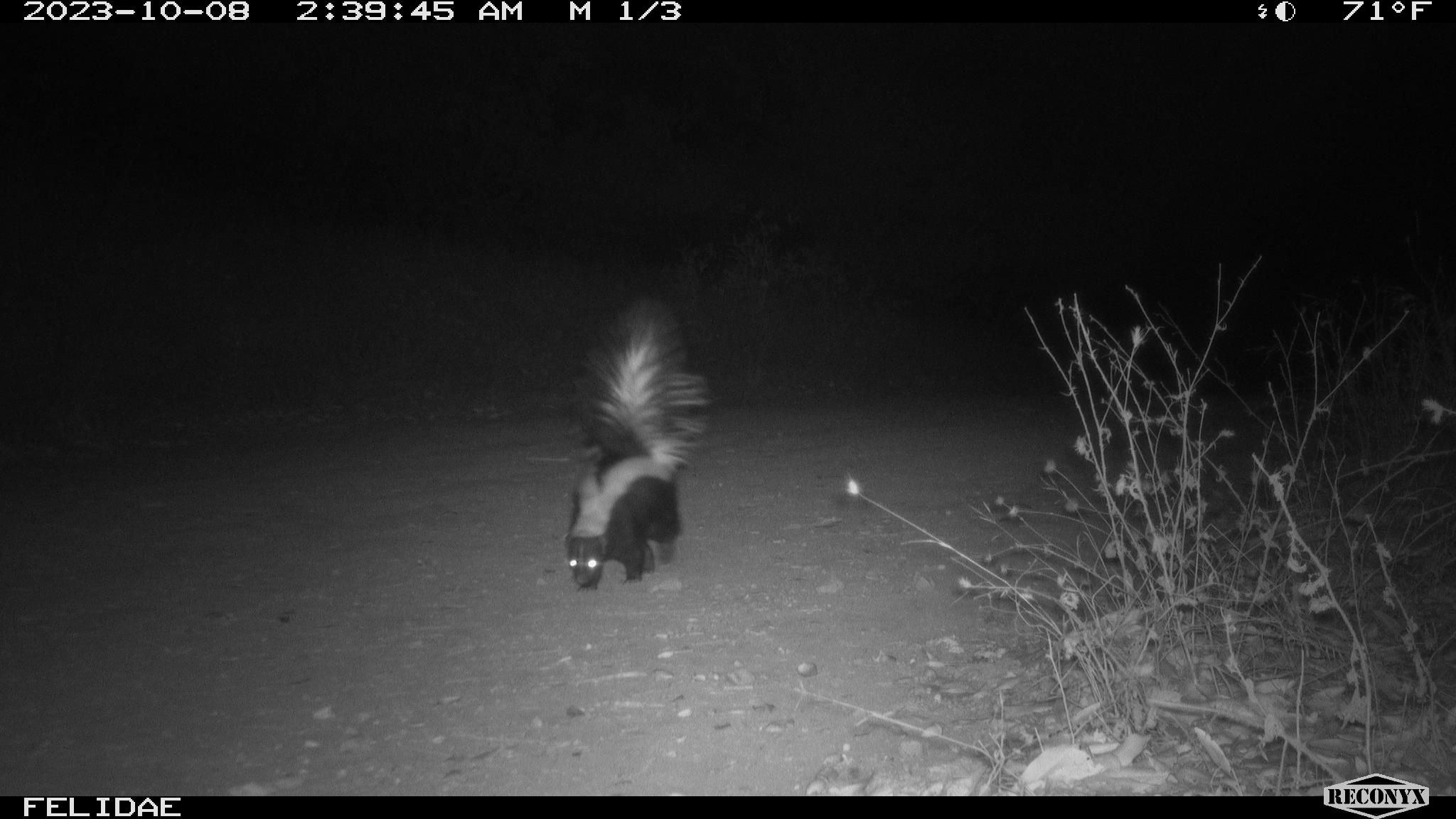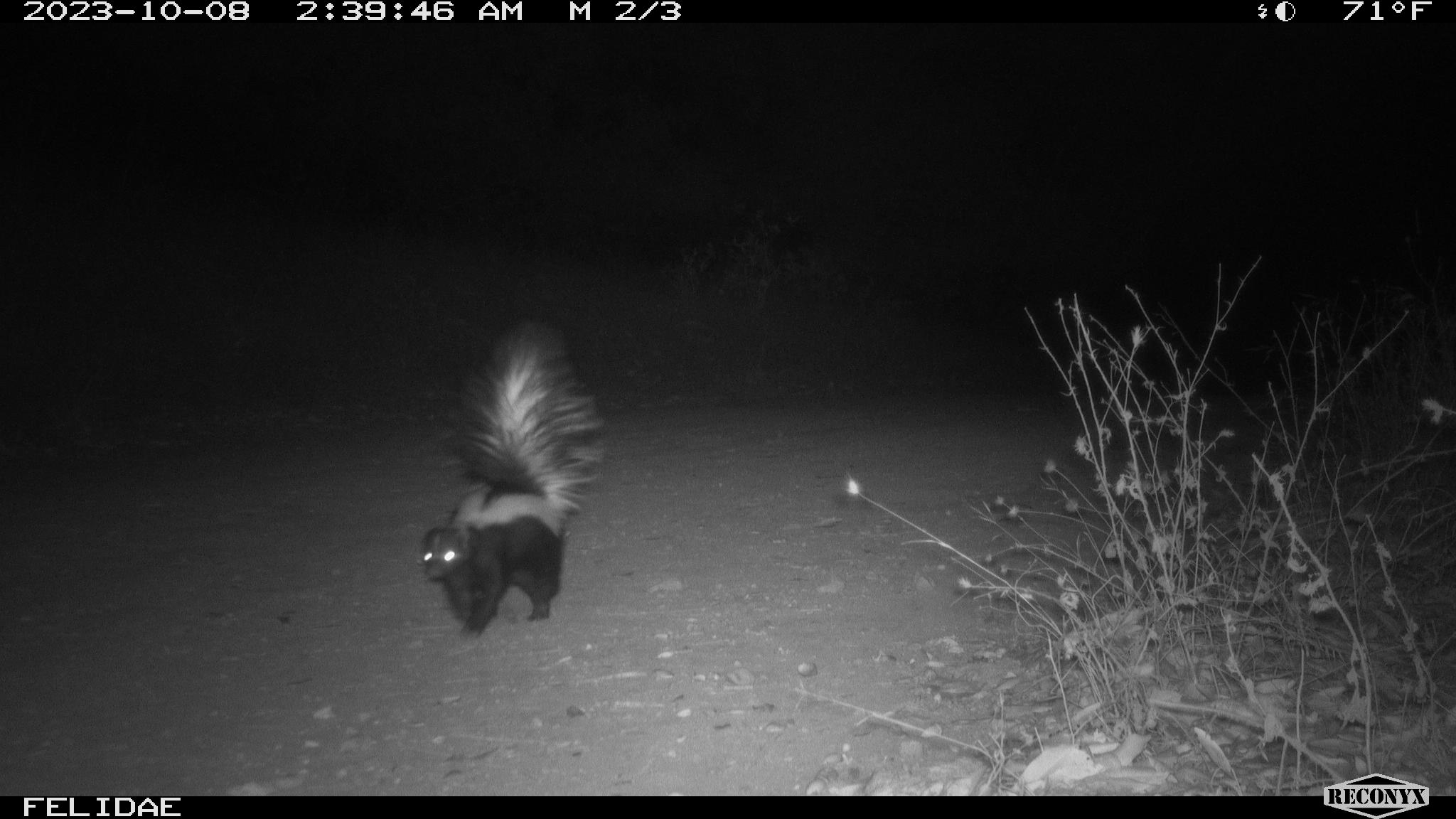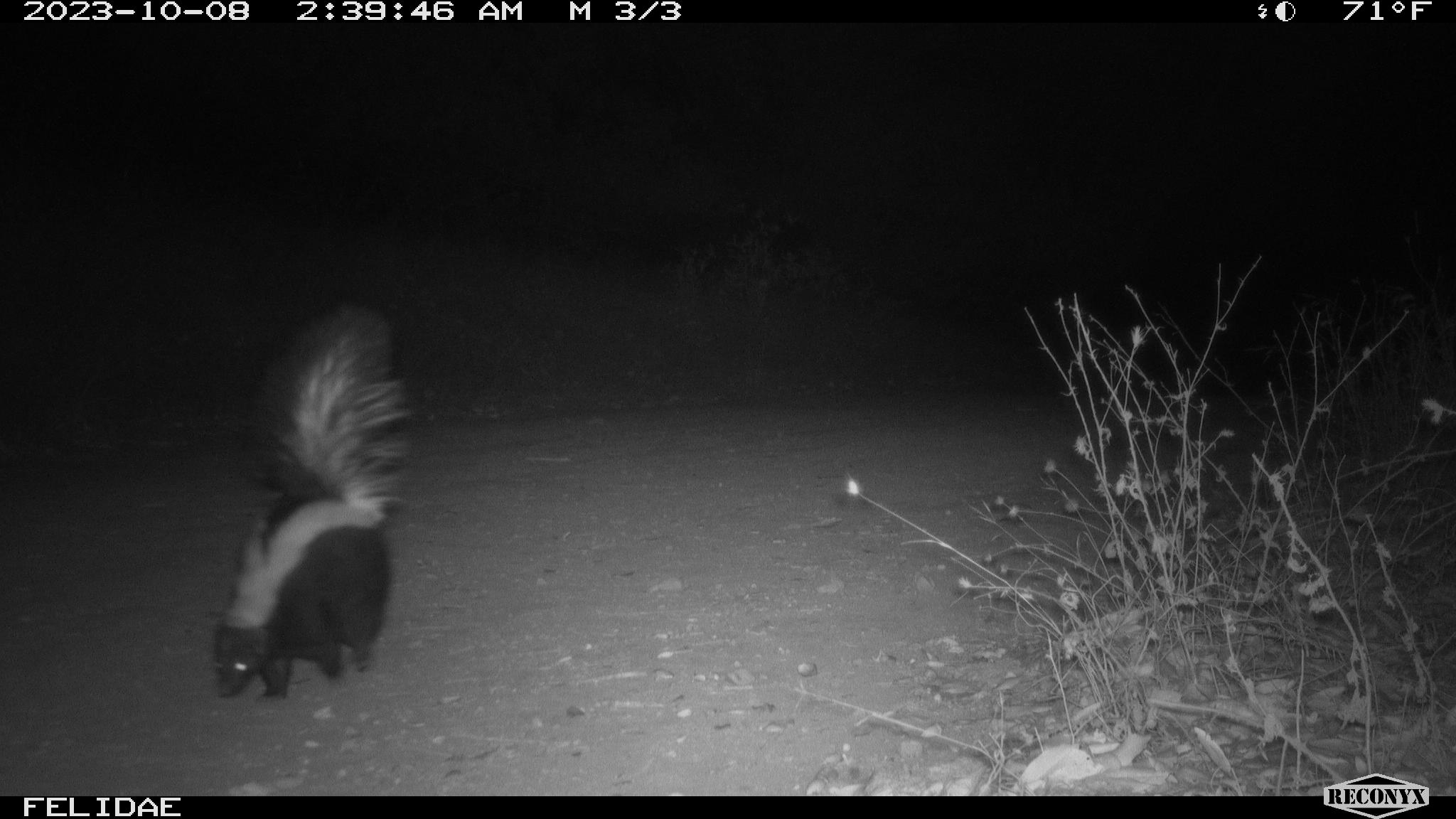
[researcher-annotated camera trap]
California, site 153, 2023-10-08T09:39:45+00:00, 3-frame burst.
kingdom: Animalia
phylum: Chordata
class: Mammalia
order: Carnivora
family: Mephitidae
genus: Mephitis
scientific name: Mephitis mephitis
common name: striped skunk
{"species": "striped skunk (Mephitis mephitis)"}